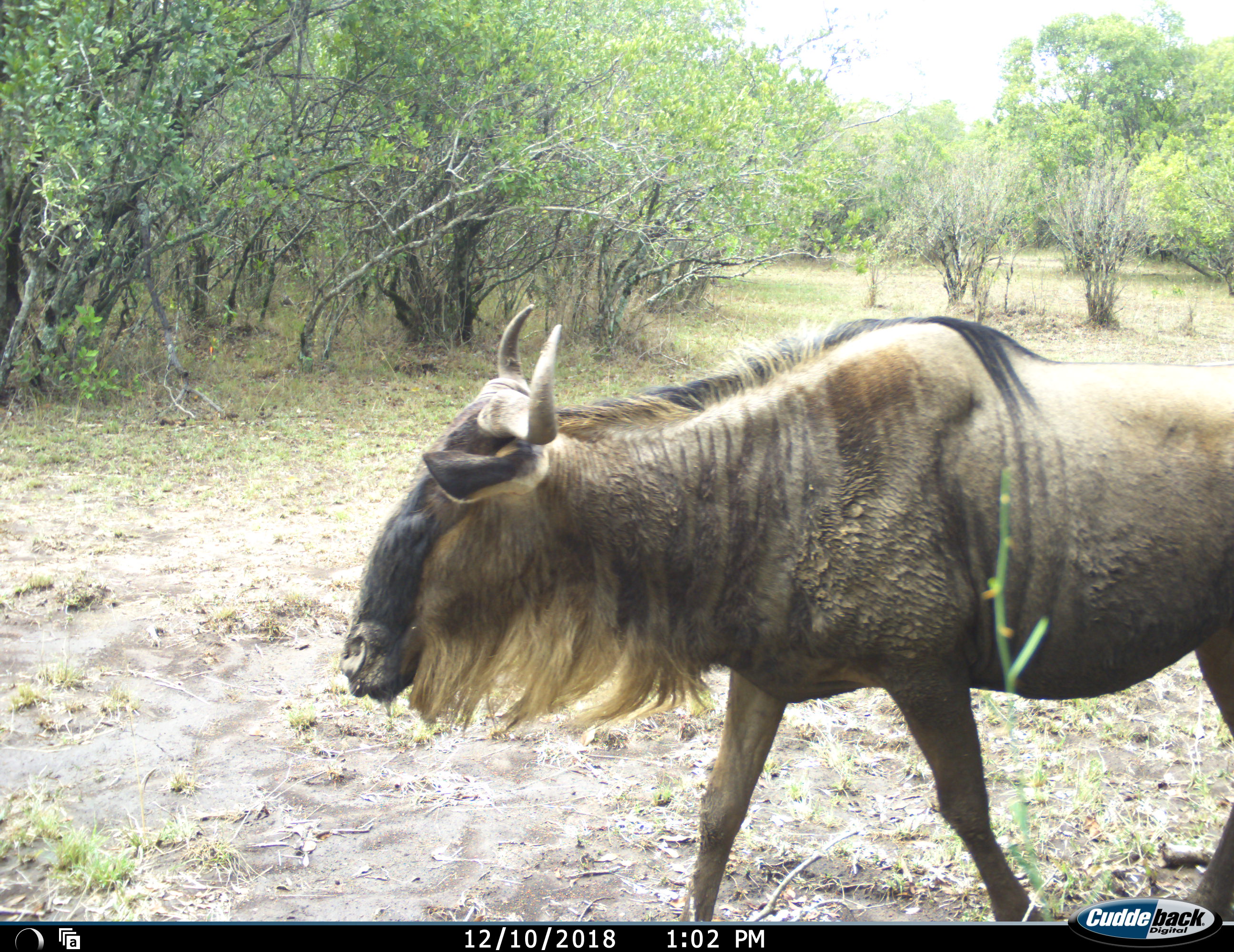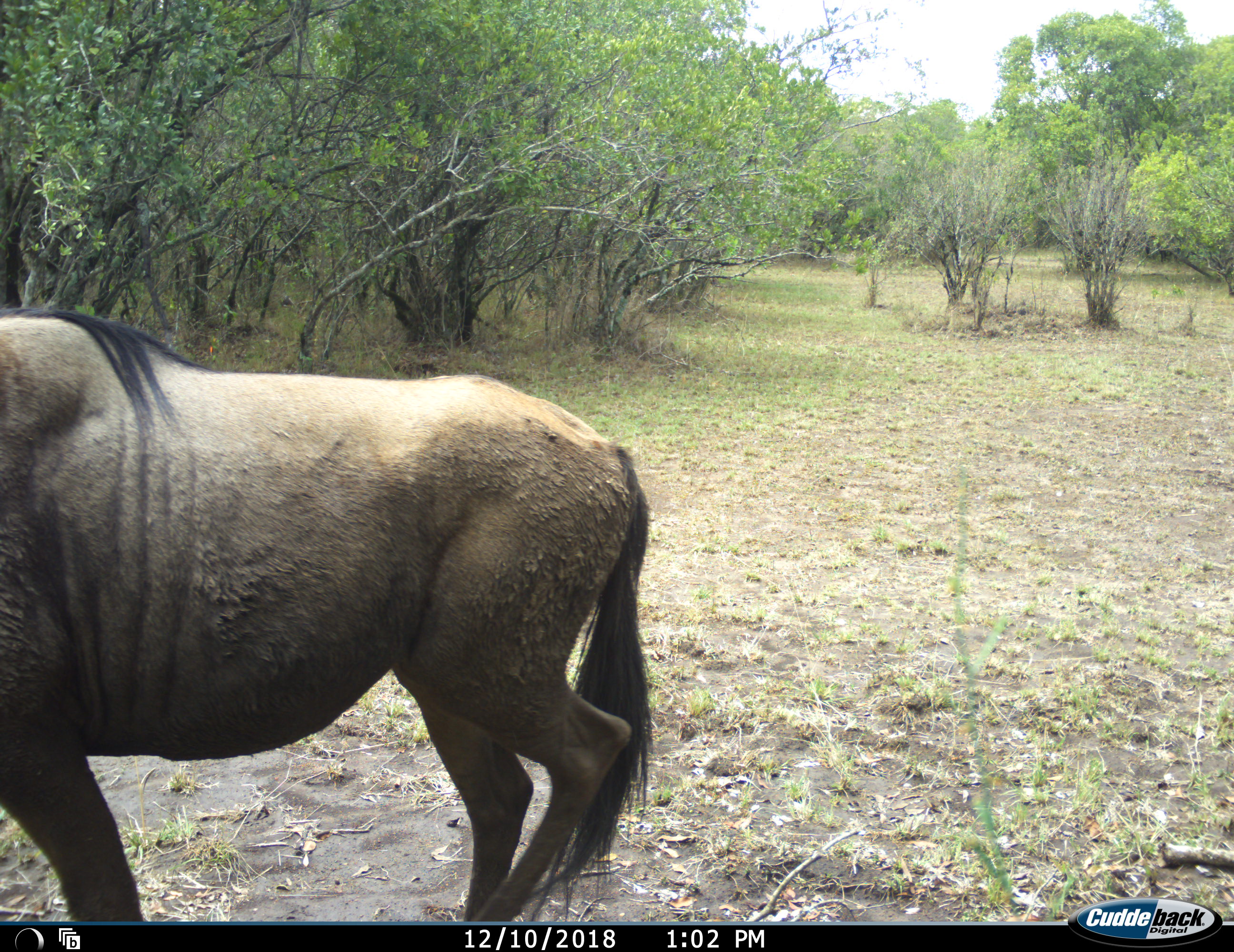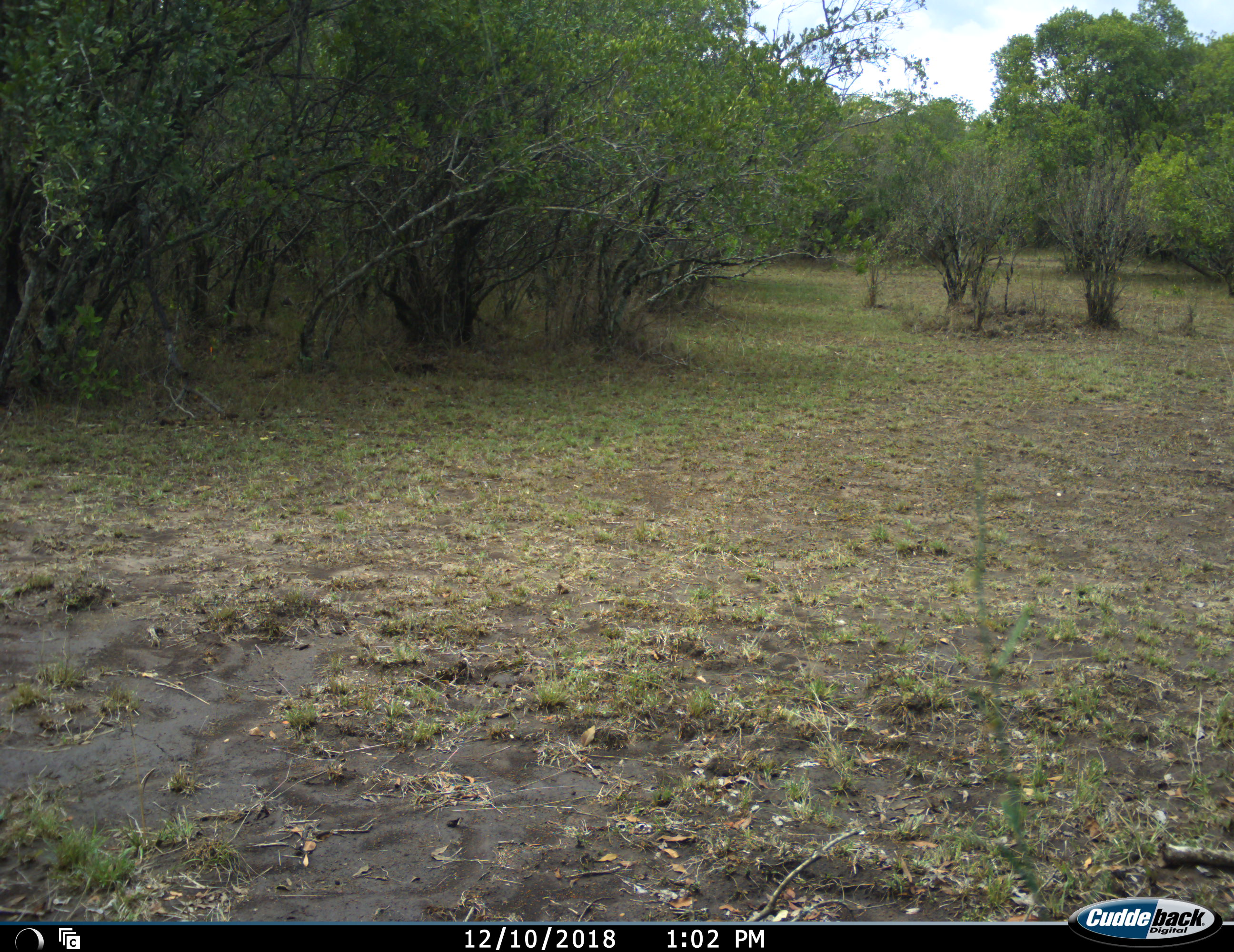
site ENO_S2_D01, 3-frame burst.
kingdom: Animalia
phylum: Chordata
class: Mammalia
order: Artiodactyla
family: Bovidae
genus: Connochaetes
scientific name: Connochaetes taurinus taurinus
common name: blue wildebeest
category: wildebeestblue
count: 1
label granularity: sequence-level